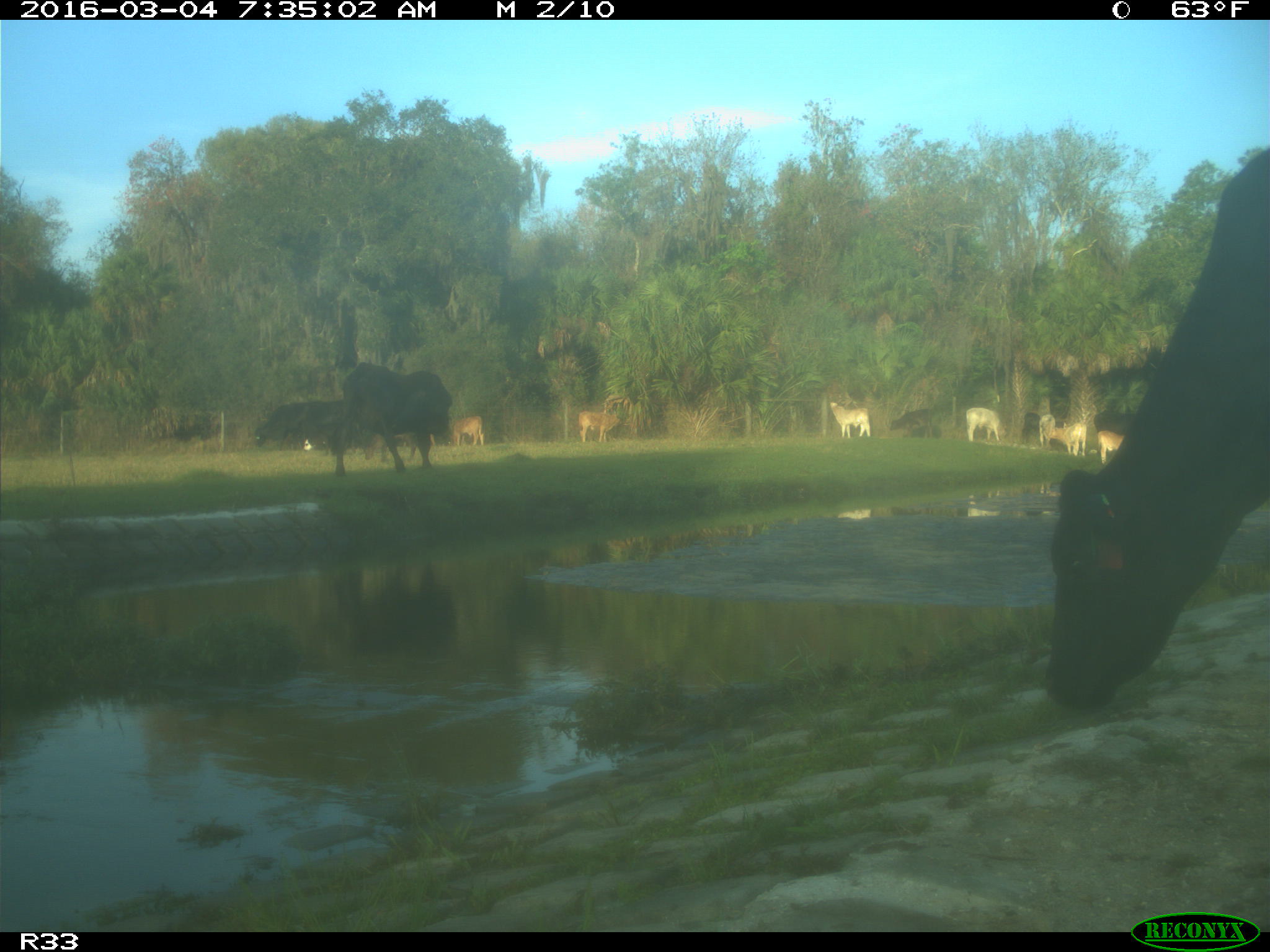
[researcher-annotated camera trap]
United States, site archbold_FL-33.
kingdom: Animalia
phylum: Chordata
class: Mammalia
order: Artiodactyla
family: Bovidae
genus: Bos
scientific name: Bos taurus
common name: domestic cow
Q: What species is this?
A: Bos taurus (domestic cow).